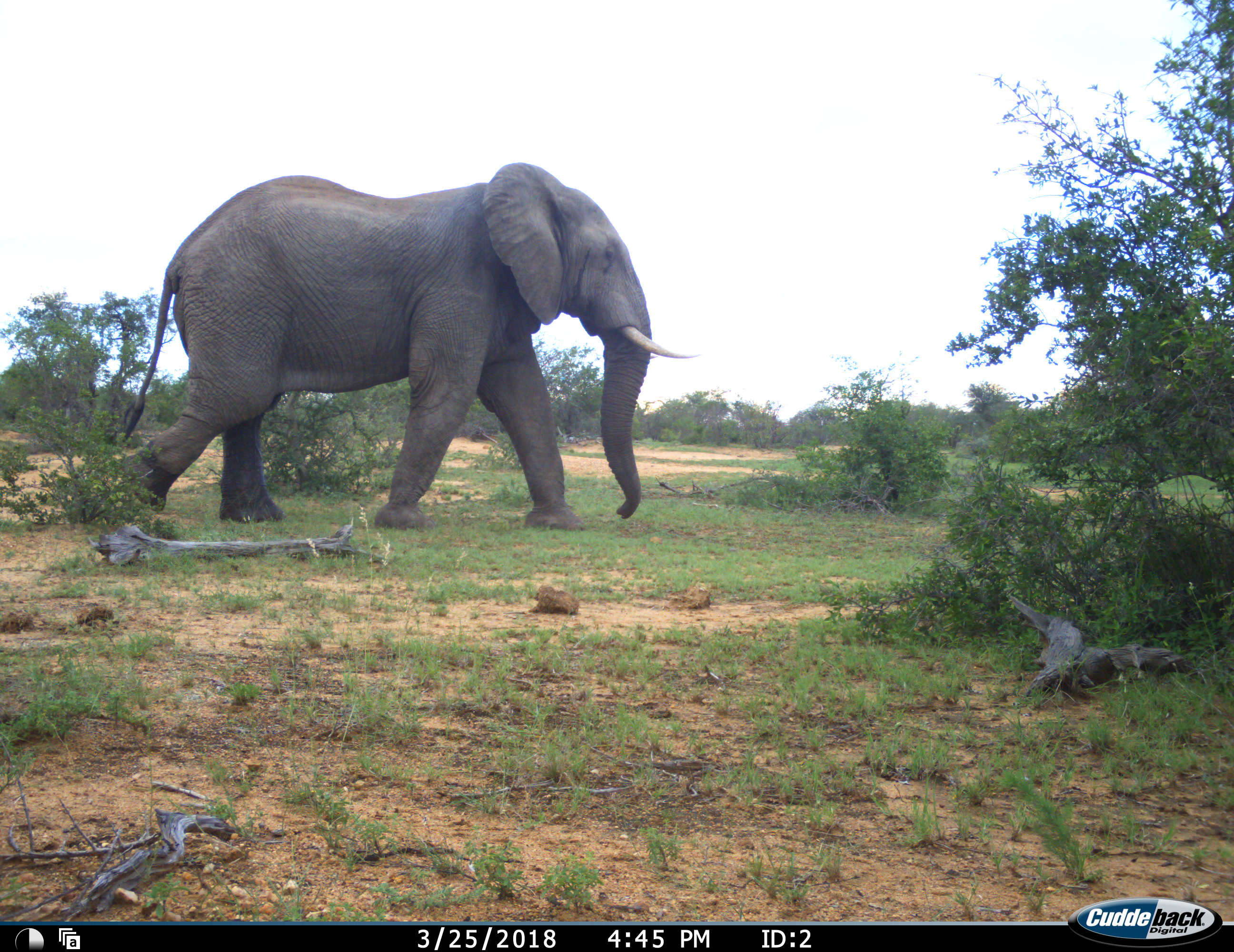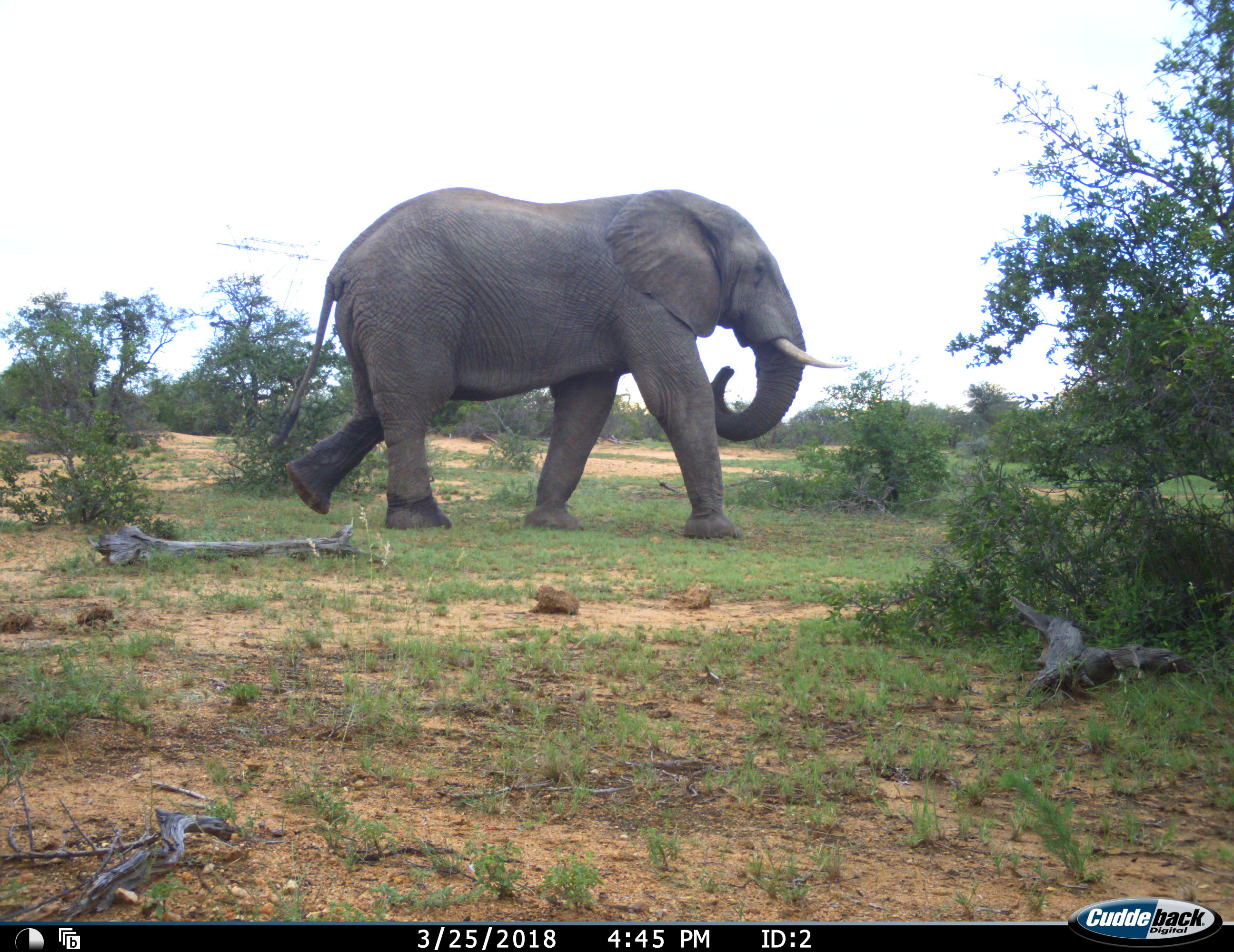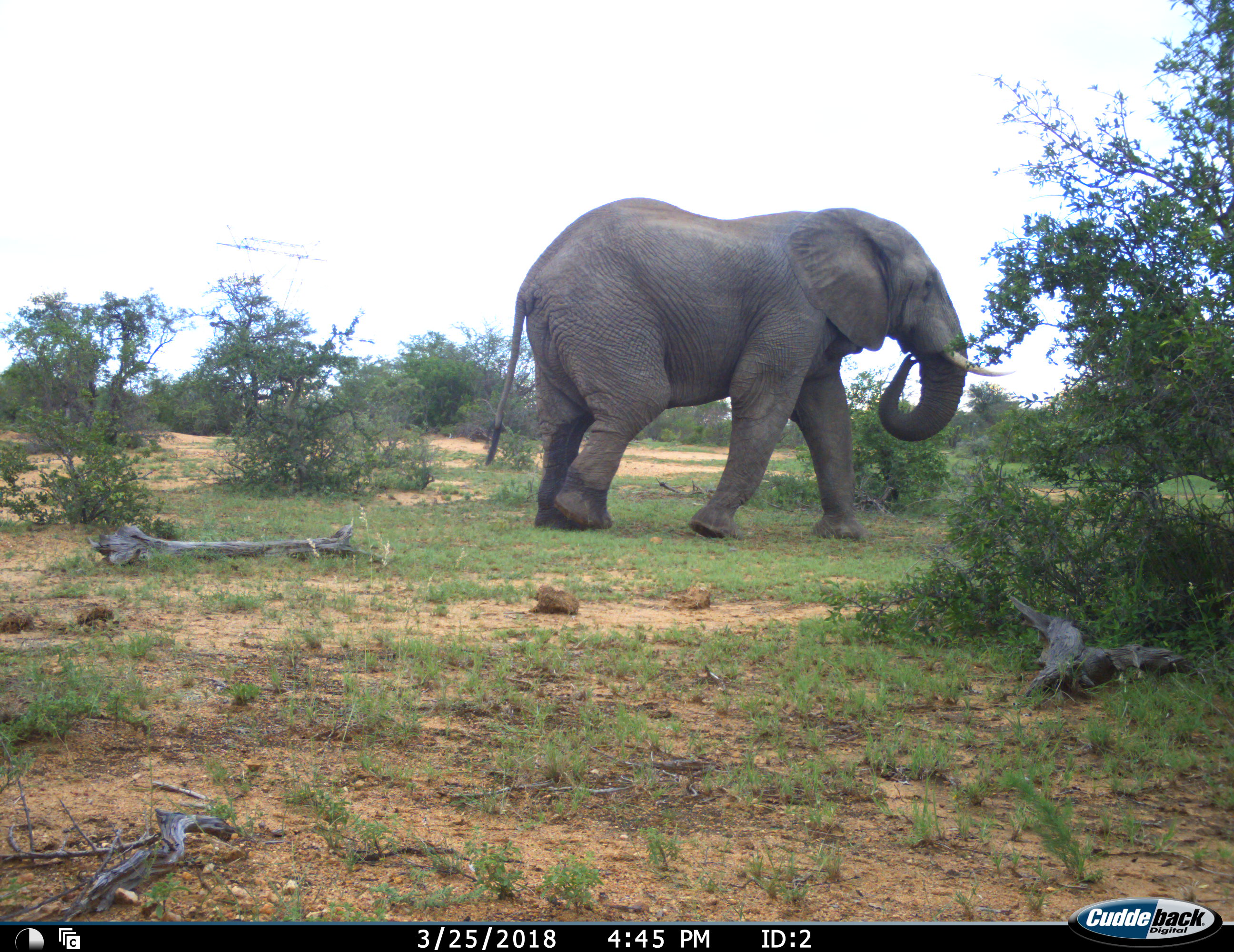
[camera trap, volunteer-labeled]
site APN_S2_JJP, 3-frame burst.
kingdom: Animalia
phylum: Chordata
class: Mammalia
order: Proboscidea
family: Elephantidae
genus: Loxodonta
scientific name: Loxodonta africana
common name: african bush elephant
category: elephant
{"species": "elephant (african bush elephant) (Loxodonta africana)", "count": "1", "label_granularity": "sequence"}